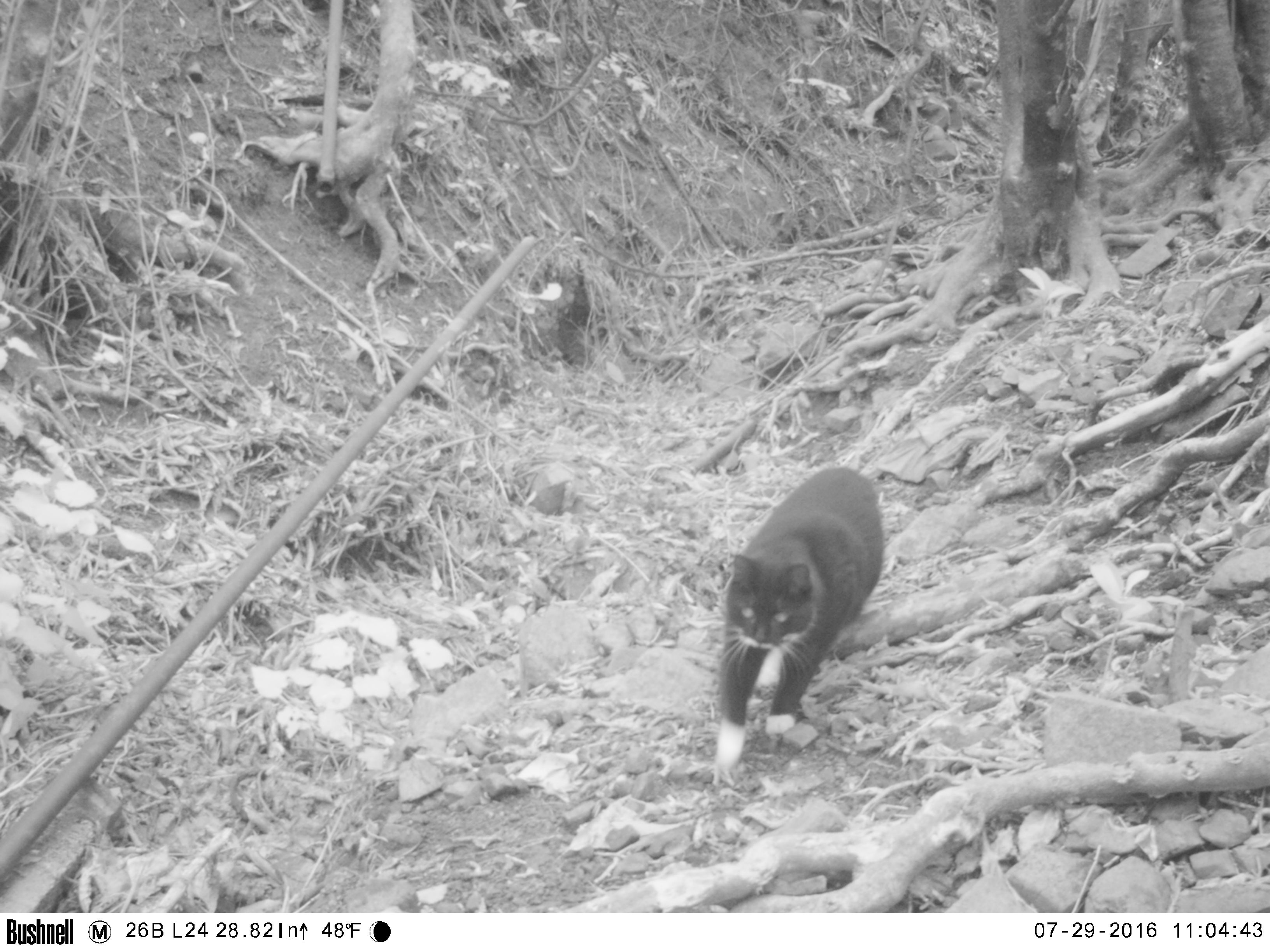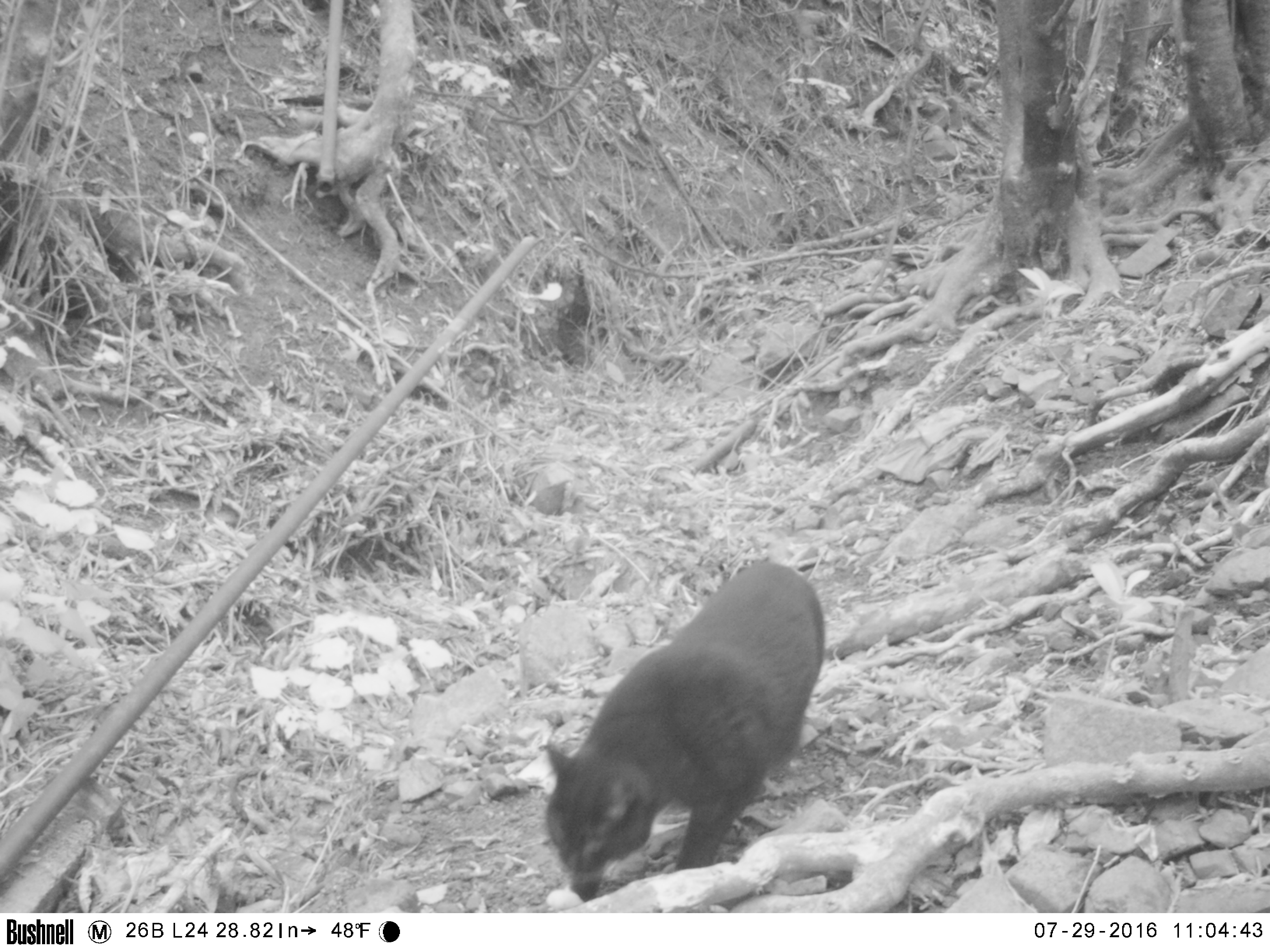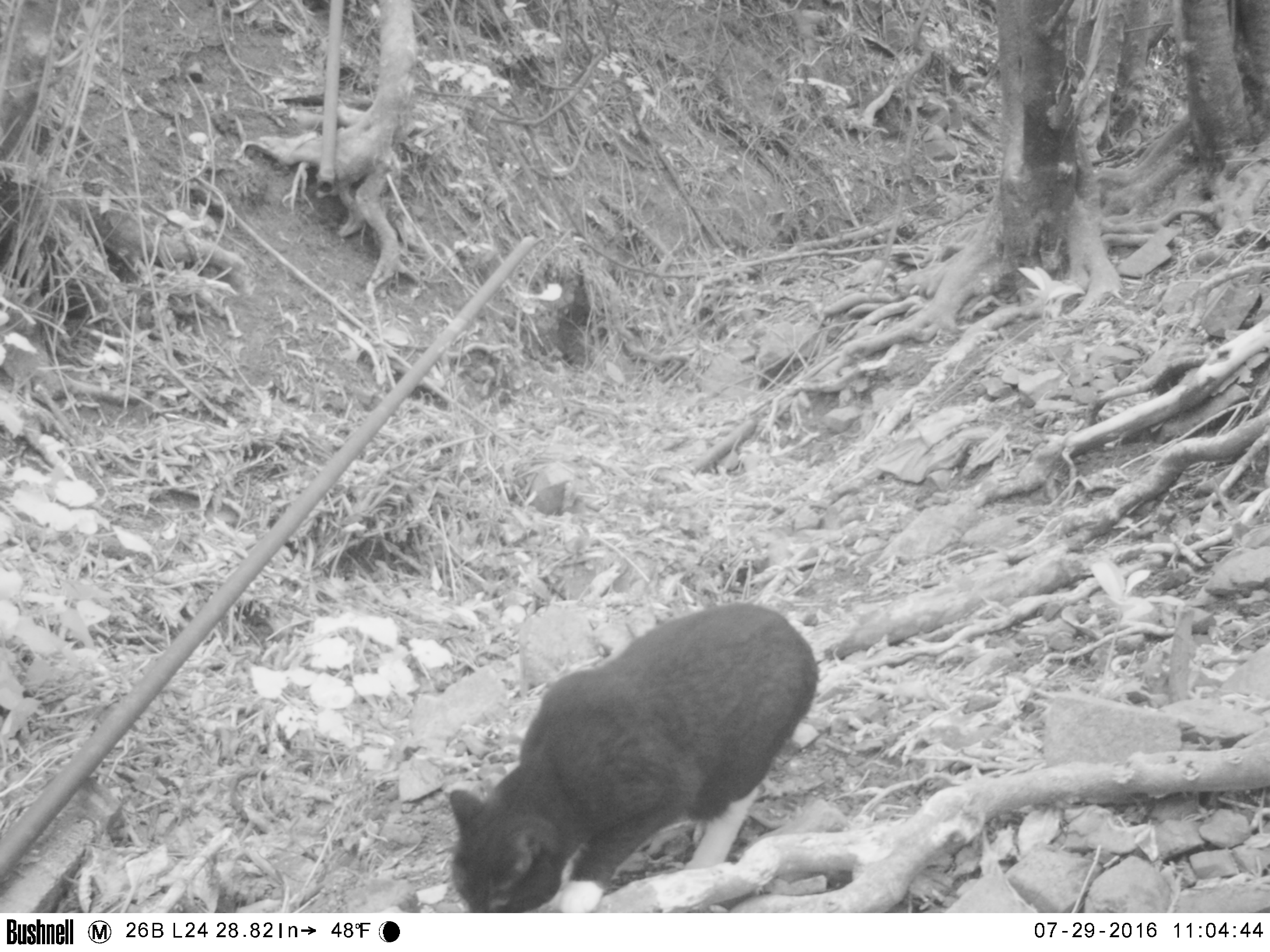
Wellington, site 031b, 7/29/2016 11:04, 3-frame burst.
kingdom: Animalia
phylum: Chordata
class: Mammalia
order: Carnivora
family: Felidae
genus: Felis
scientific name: Felis catus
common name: cat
Cat (Felis catus).